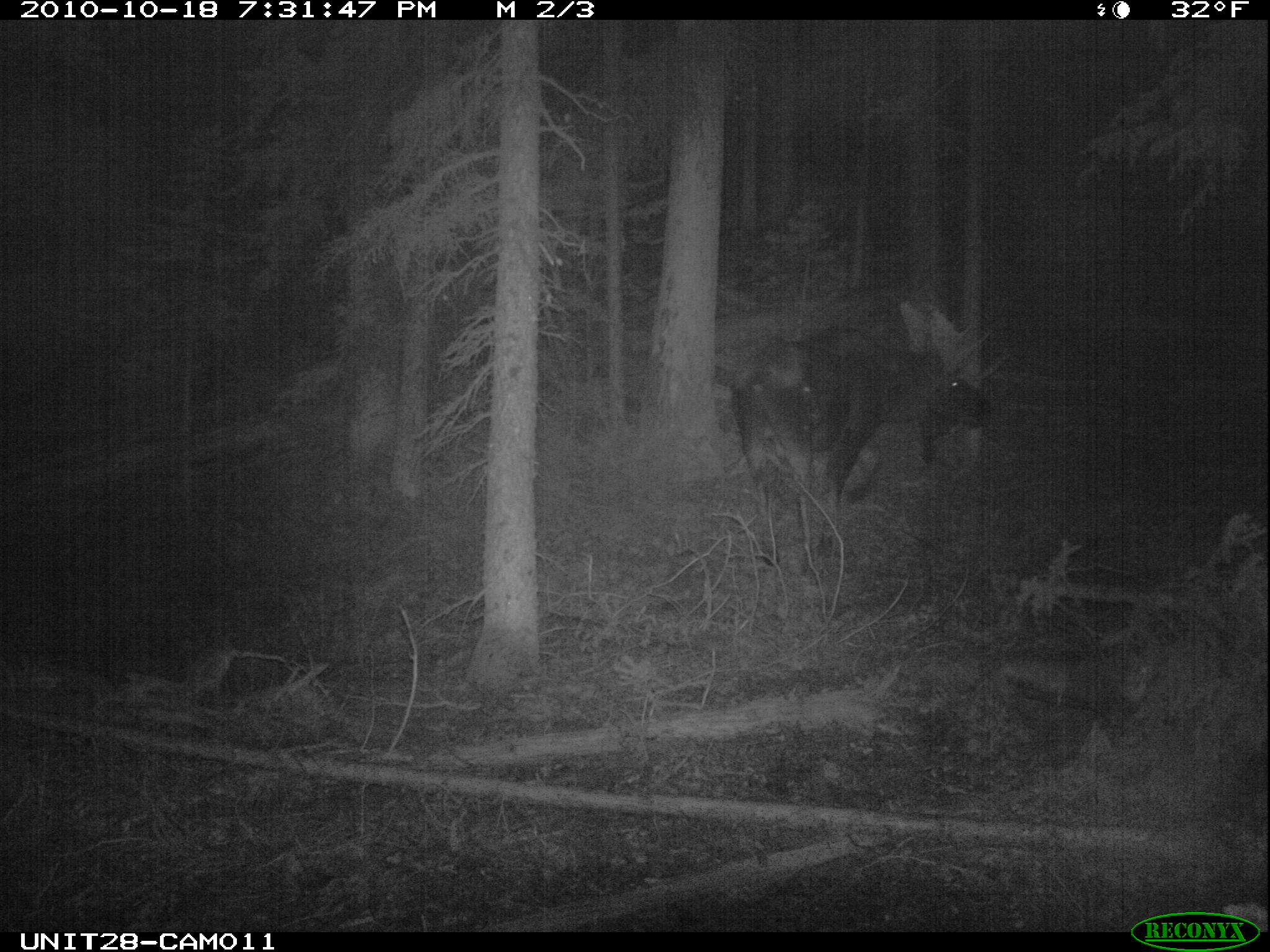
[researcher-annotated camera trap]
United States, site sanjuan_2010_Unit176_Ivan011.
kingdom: Animalia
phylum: Chordata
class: Mammalia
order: Artiodactyla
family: Cervidae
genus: Alces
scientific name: Alces alces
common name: moose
Alces alces (moose).